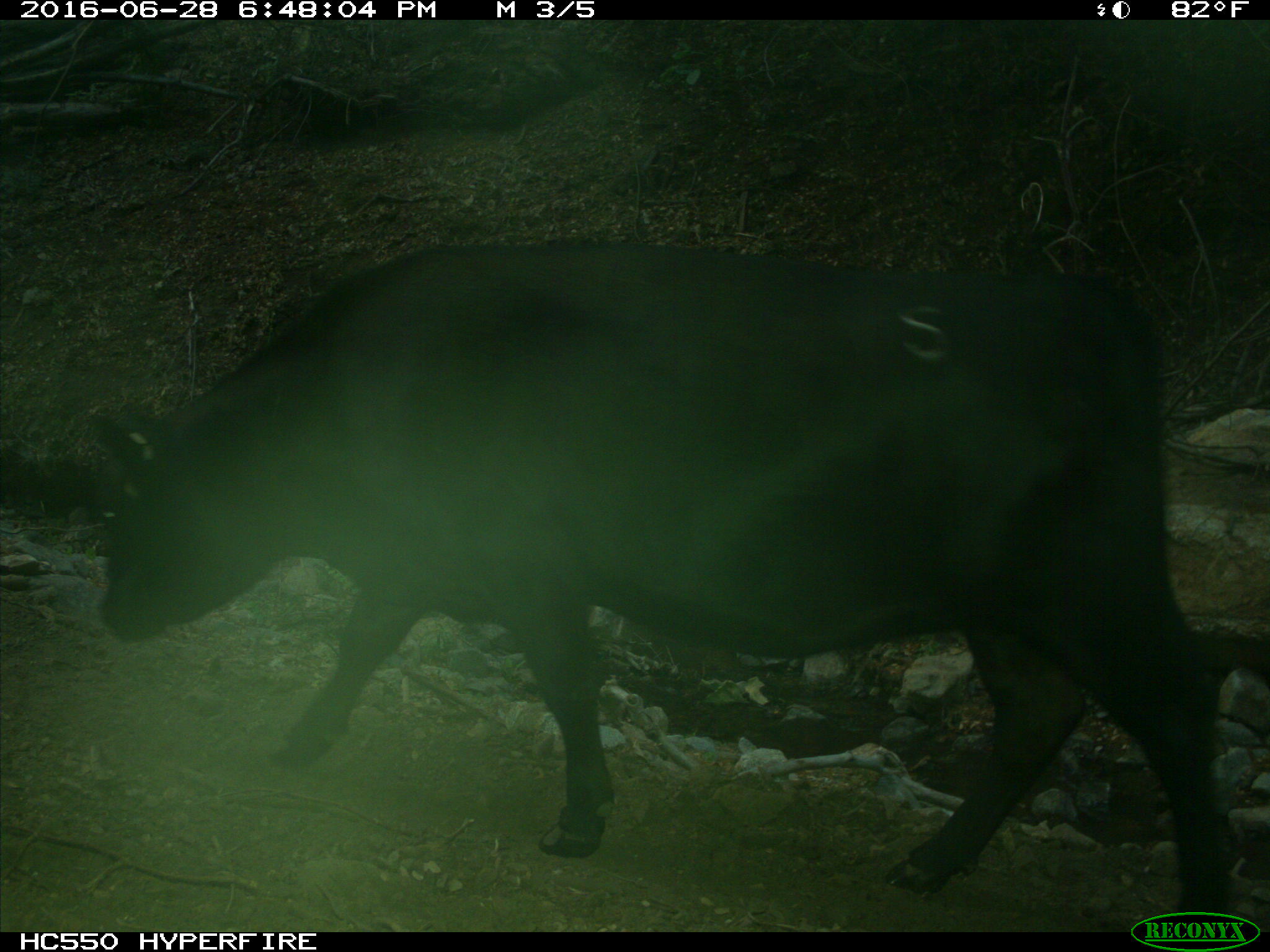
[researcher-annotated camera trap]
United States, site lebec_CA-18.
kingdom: Animalia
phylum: Chordata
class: Mammalia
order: Artiodactyla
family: Bovidae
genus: Bos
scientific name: Bos taurus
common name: domestic cow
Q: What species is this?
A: Bos taurus (domestic cow).